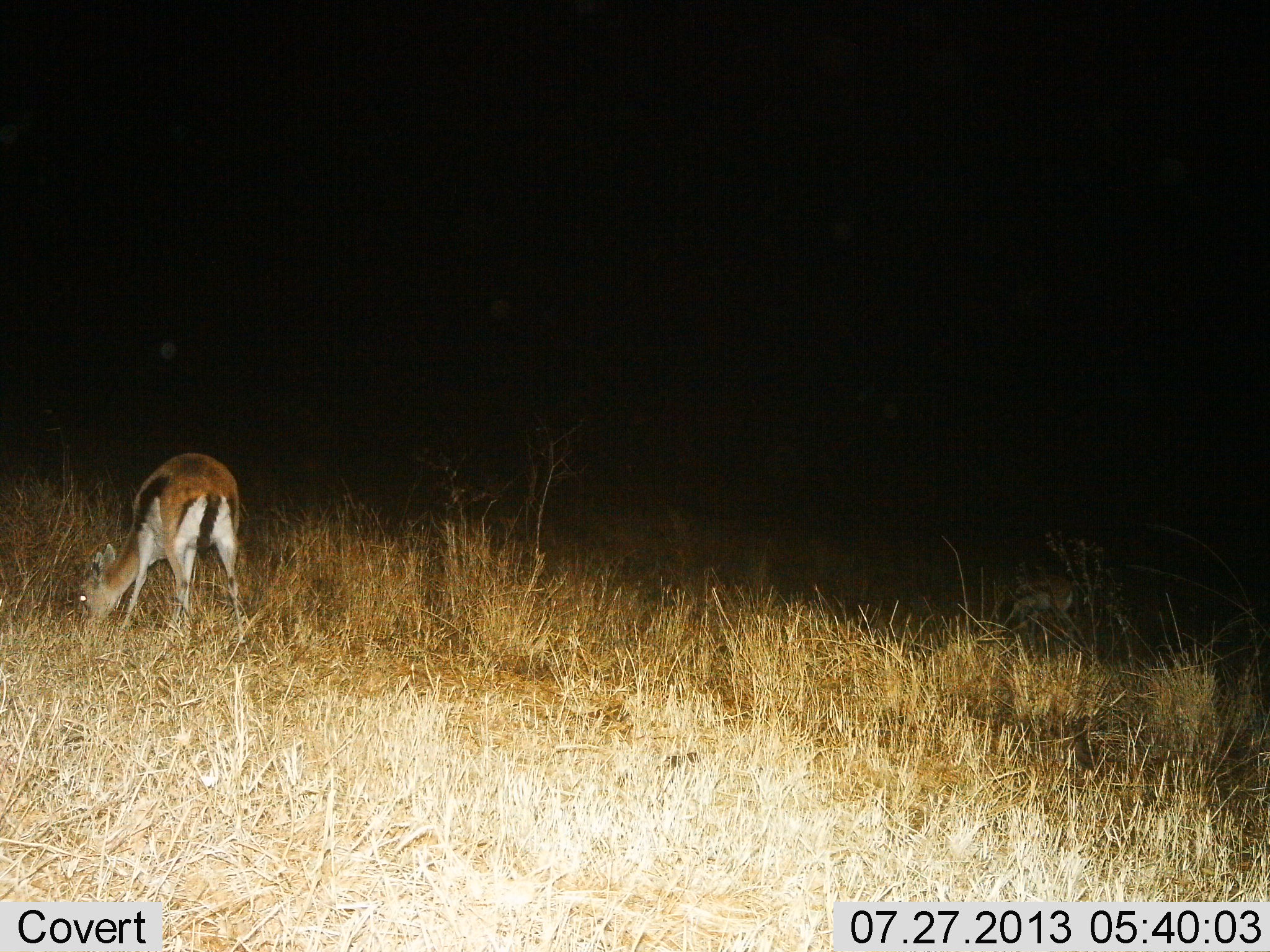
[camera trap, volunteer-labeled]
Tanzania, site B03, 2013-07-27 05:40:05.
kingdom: Animalia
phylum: Chordata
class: Mammalia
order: Artiodactyla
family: Bovidae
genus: Eudorcas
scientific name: Eudorcas thomsonii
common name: thomson's gazelle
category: gazellethomsons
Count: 1.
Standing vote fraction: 15%.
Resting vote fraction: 0%.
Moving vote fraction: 0%.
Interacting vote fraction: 0%.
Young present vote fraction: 0%.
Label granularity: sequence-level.